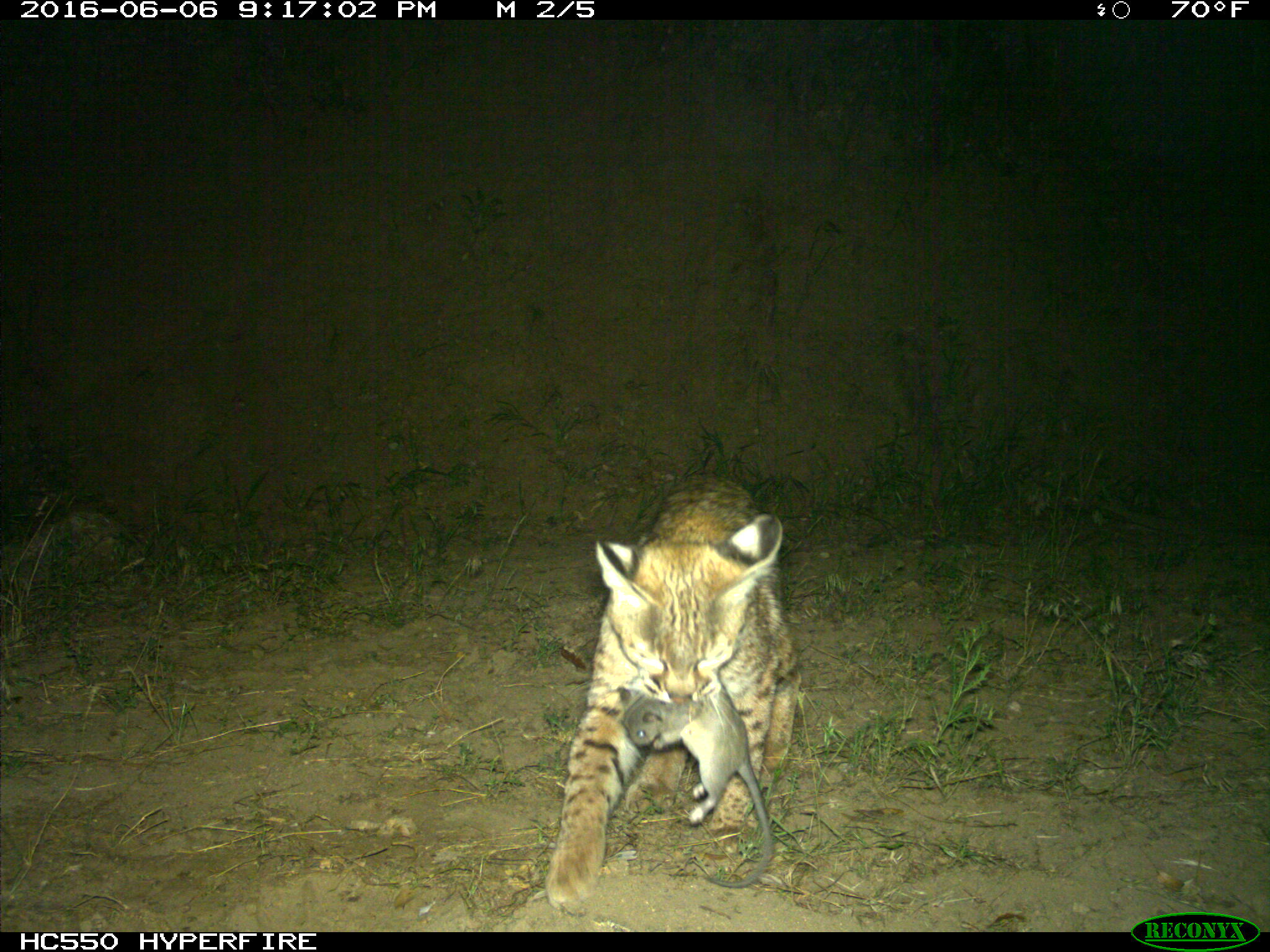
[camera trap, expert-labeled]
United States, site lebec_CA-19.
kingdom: Animalia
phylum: Chordata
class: Mammalia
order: Carnivora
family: Felidae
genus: Lynx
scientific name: Lynx rufus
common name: bobcat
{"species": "Lynx rufus (bobcat)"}